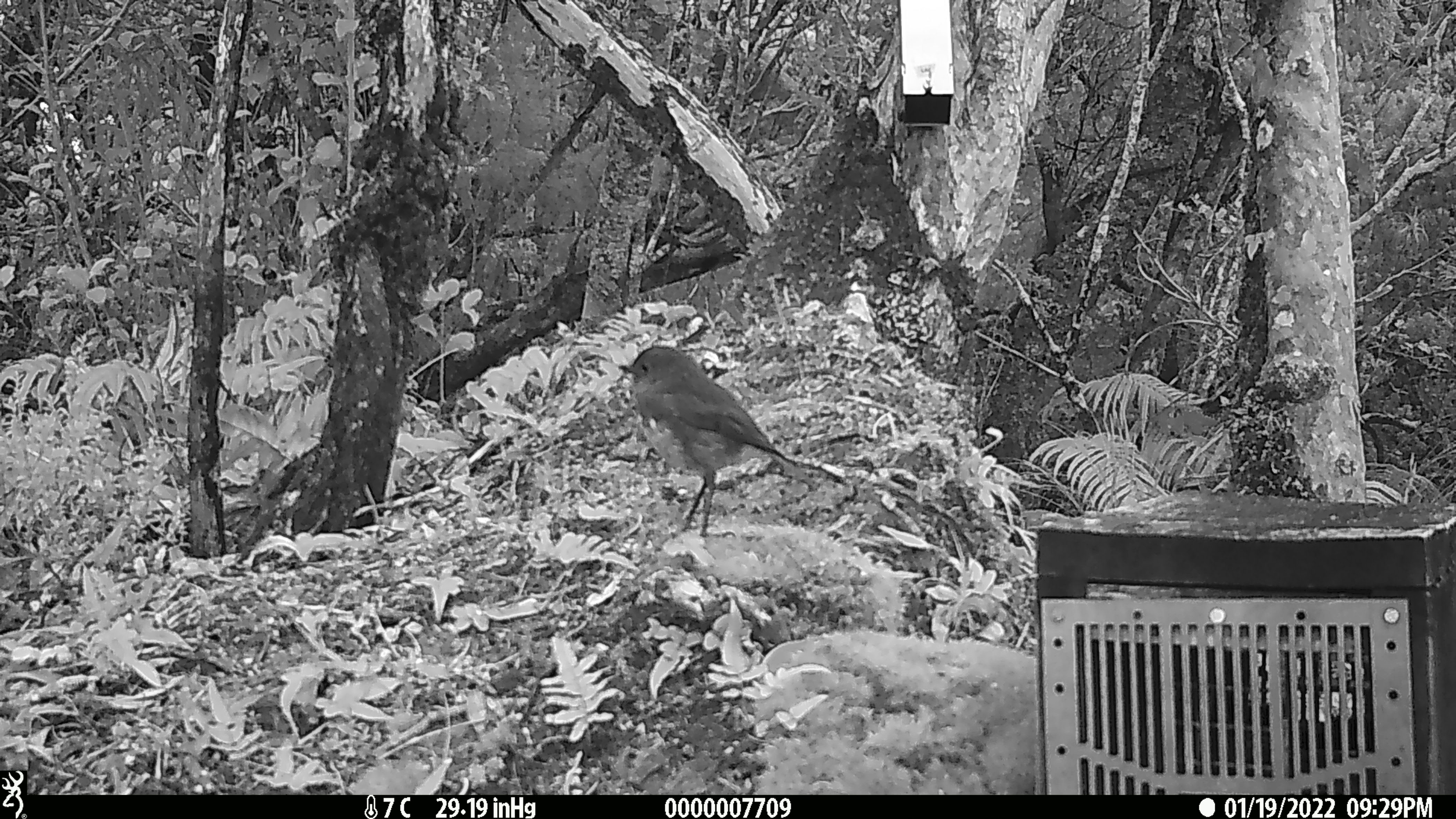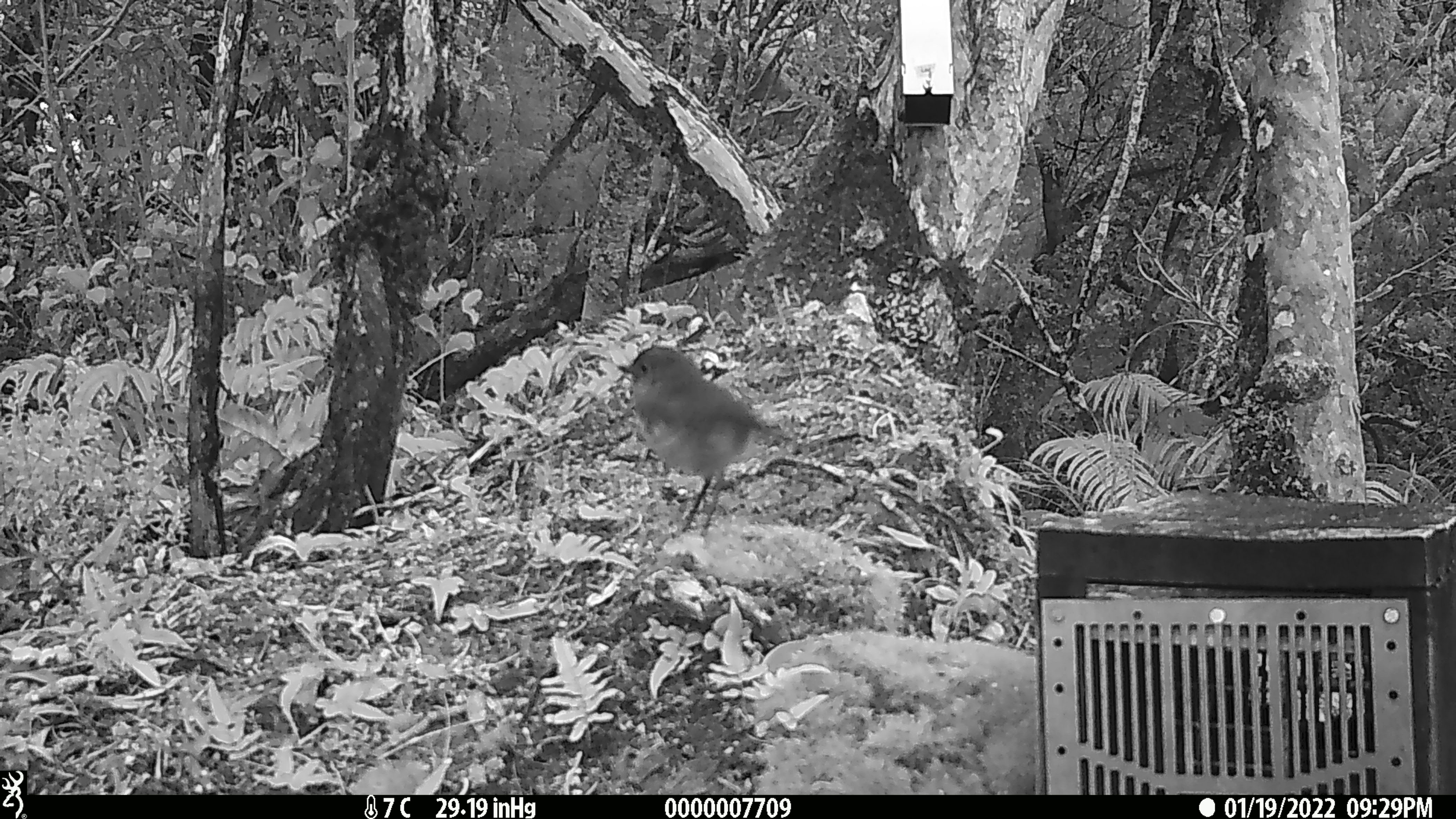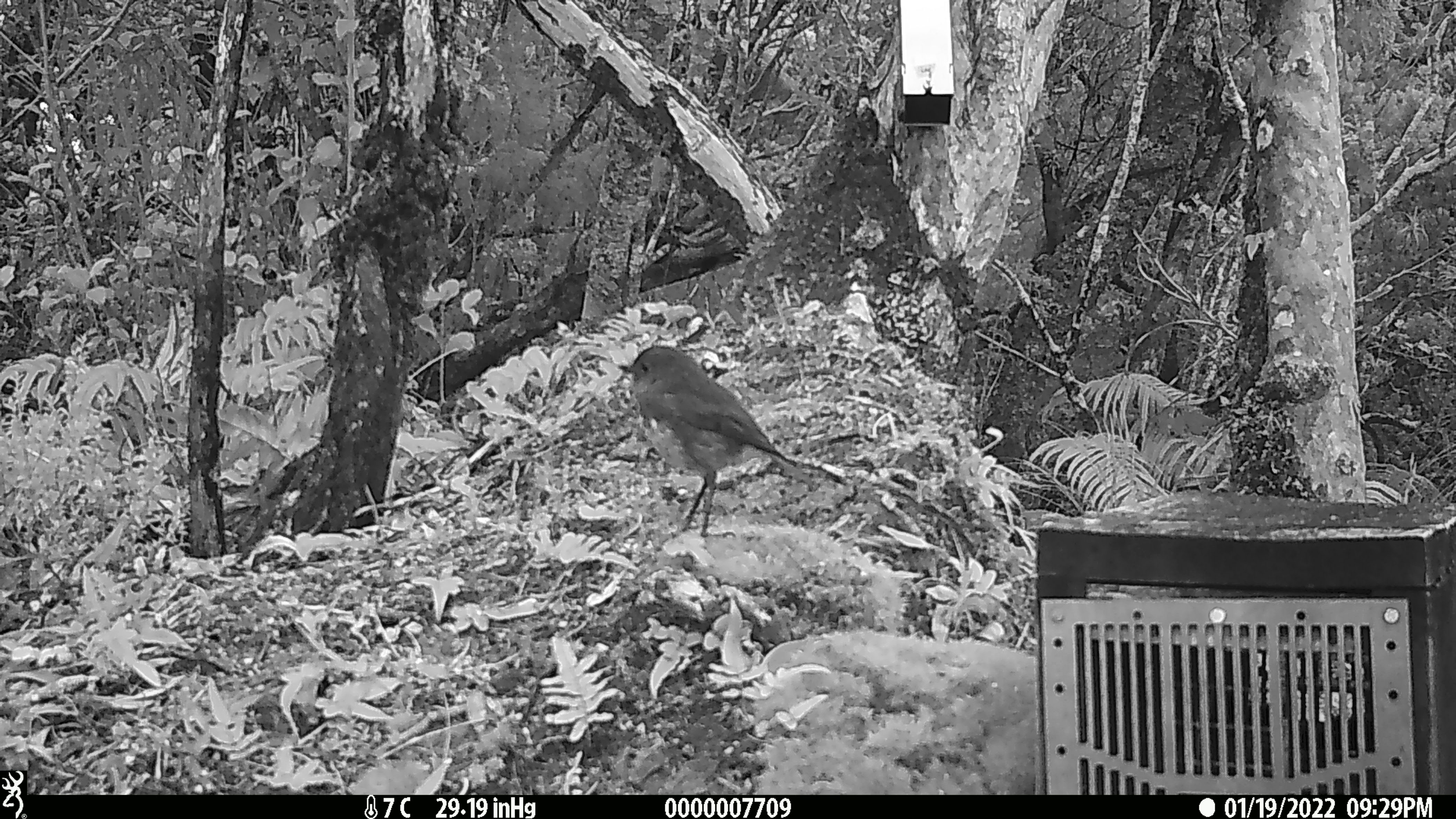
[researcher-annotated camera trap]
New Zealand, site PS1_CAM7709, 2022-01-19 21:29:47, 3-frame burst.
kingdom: Animalia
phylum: Chordata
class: Aves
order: Passeriformes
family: Petroicidae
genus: Petroica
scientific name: Petroica australis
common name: new zealand robin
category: robin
Robin (new zealand robin) (Petroica australis).